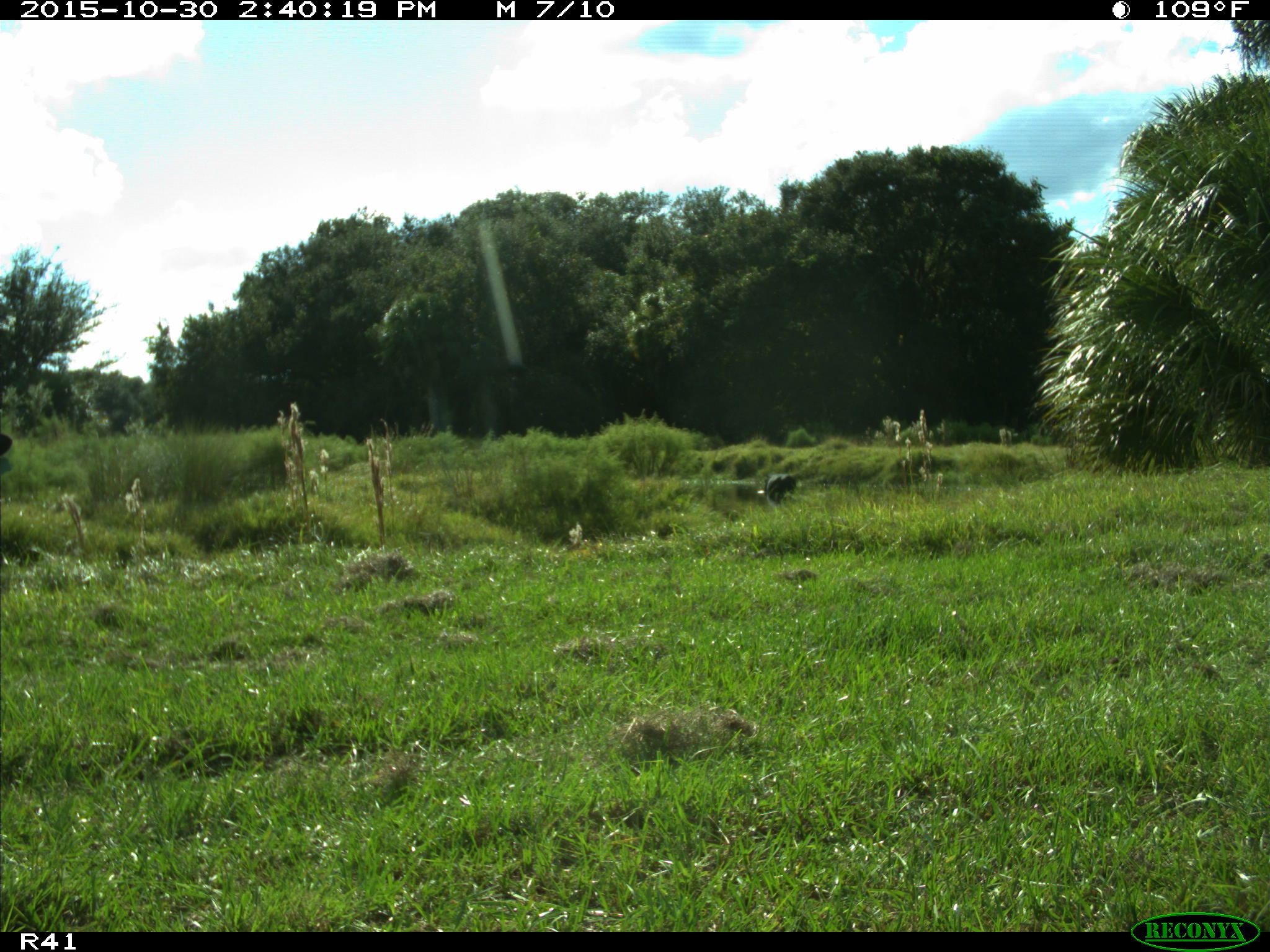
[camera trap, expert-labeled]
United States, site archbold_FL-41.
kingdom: Animalia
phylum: Chordata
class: Mammalia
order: Artiodactyla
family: Bovidae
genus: Bos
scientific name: Bos taurus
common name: domestic cow